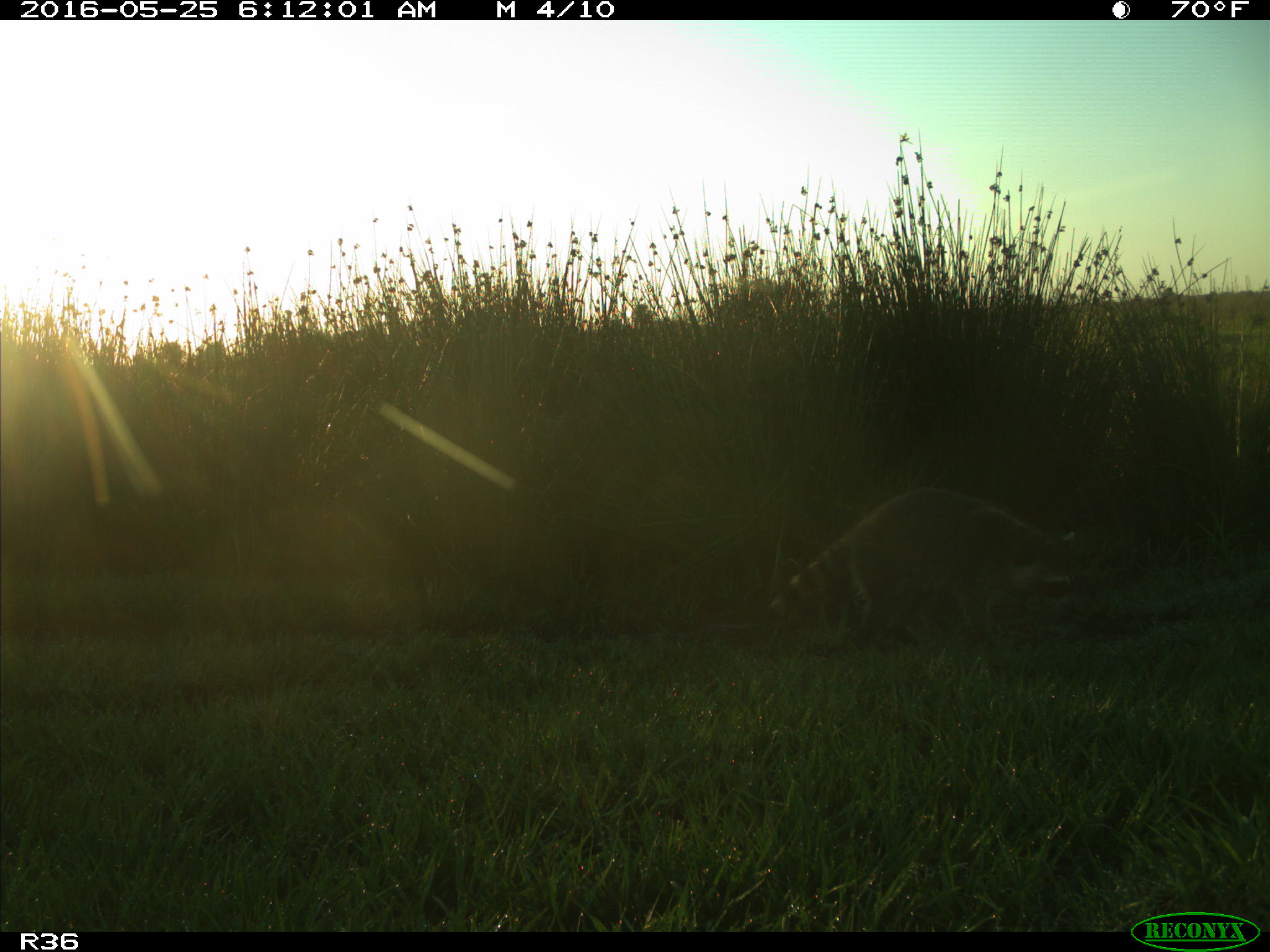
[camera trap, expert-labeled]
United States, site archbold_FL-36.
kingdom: Animalia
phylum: Chordata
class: Mammalia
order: Carnivora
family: Procyonidae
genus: Procyon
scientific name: Procyon lotor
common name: common raccoon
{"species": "Procyon lotor (common raccoon)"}